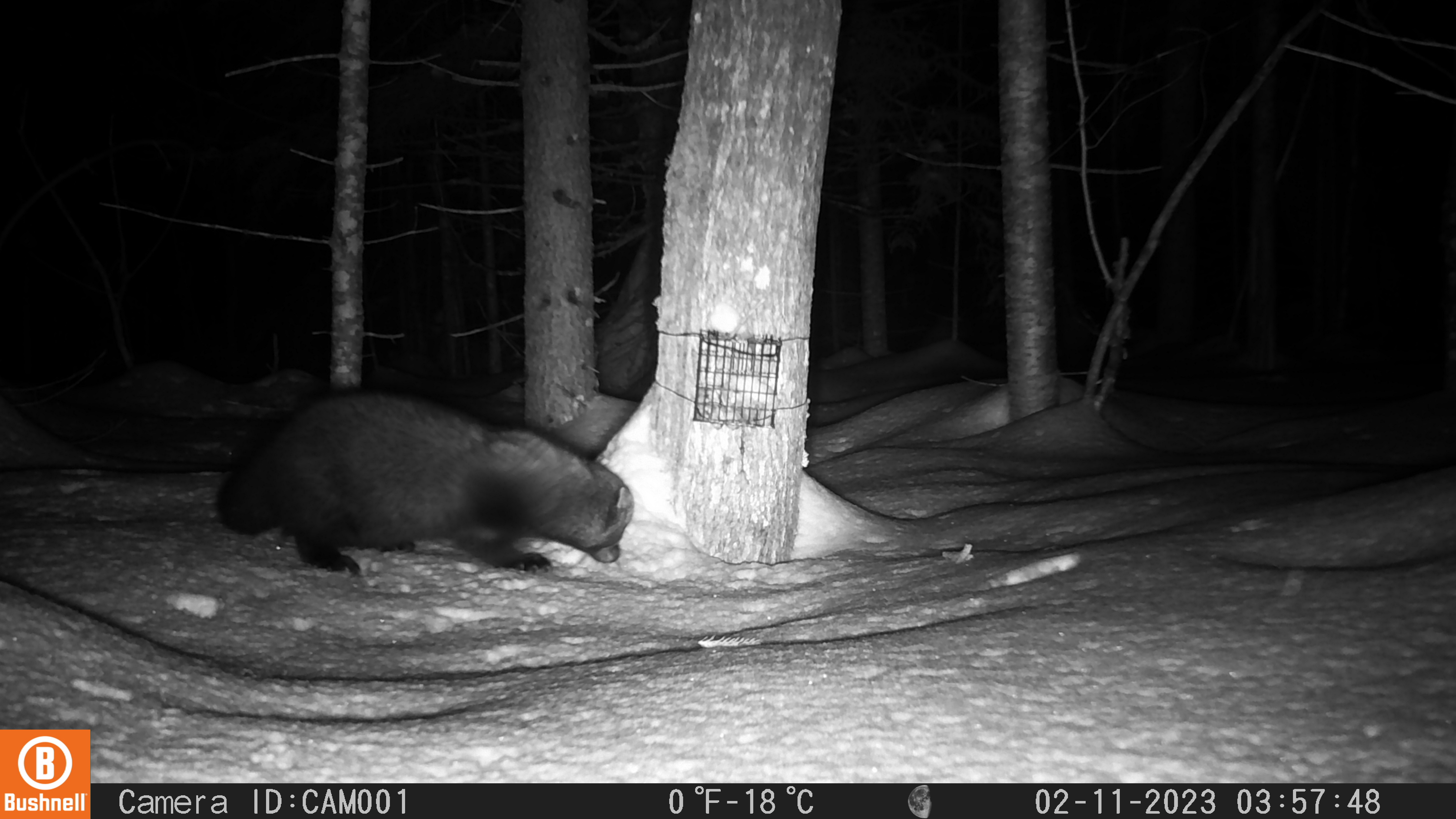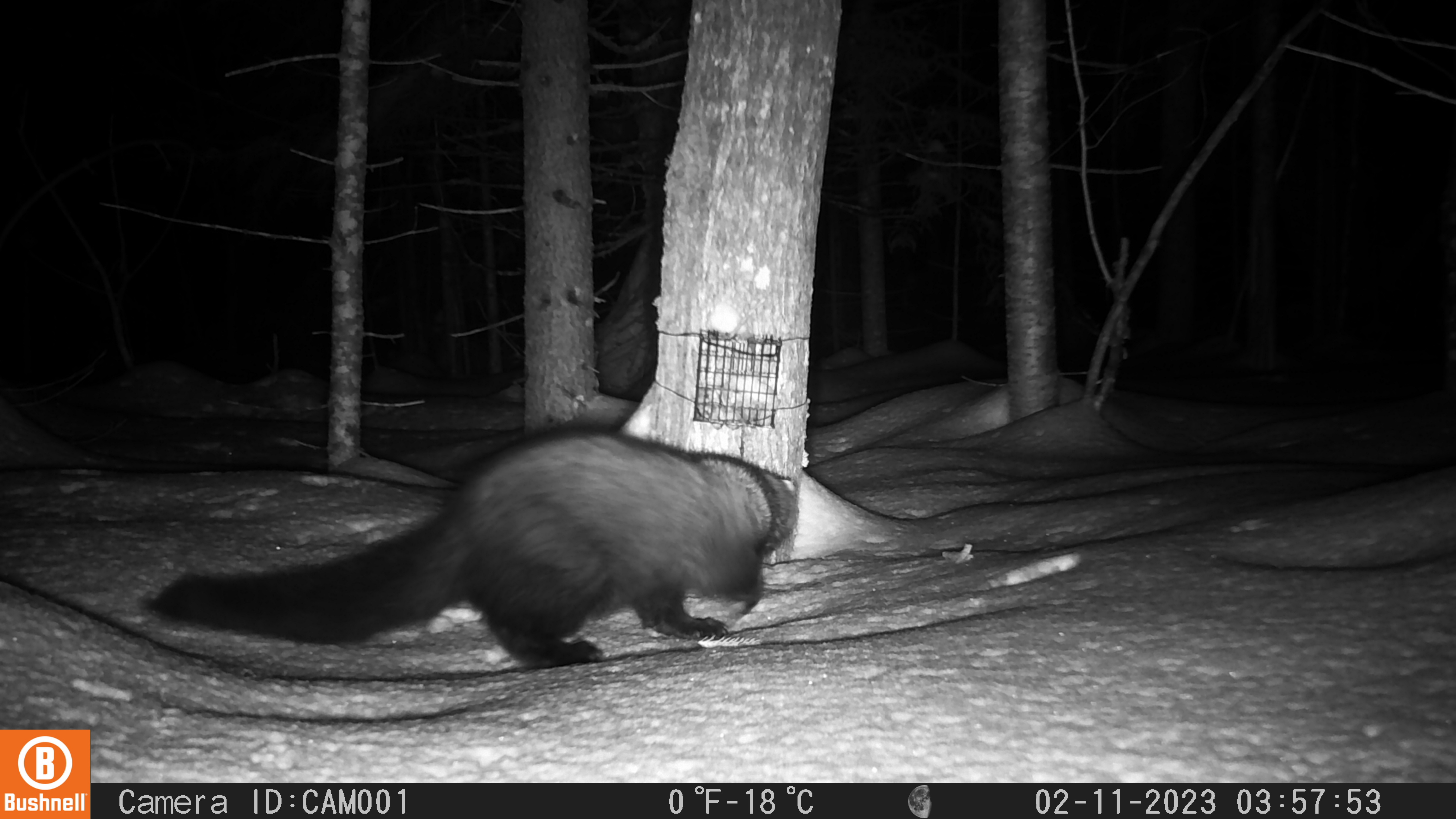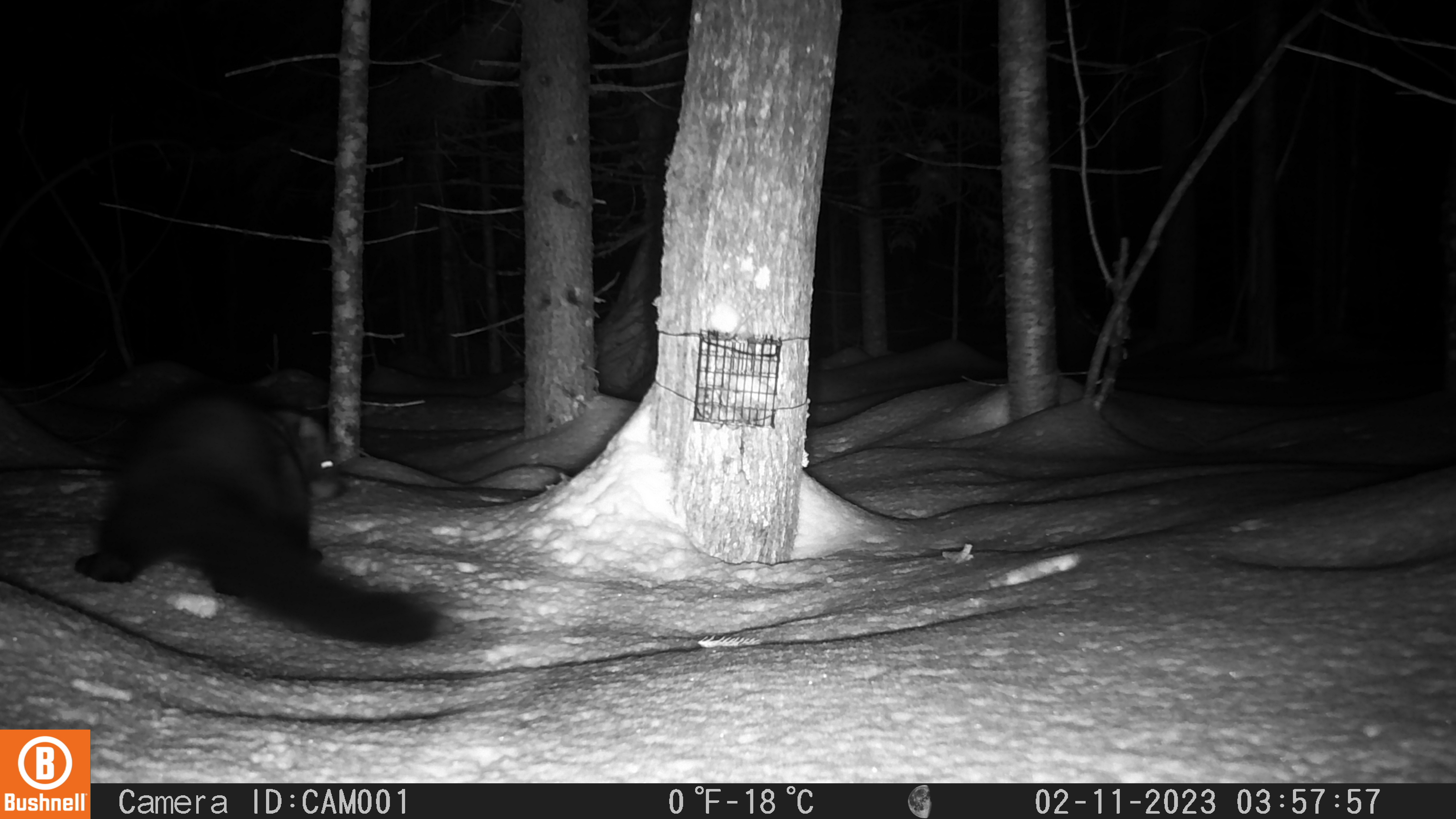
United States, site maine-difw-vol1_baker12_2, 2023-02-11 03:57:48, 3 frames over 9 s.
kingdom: Animalia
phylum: Chordata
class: Mammalia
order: Carnivora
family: Mustelidae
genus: Pekania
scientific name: Pekania pennanti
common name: fisher